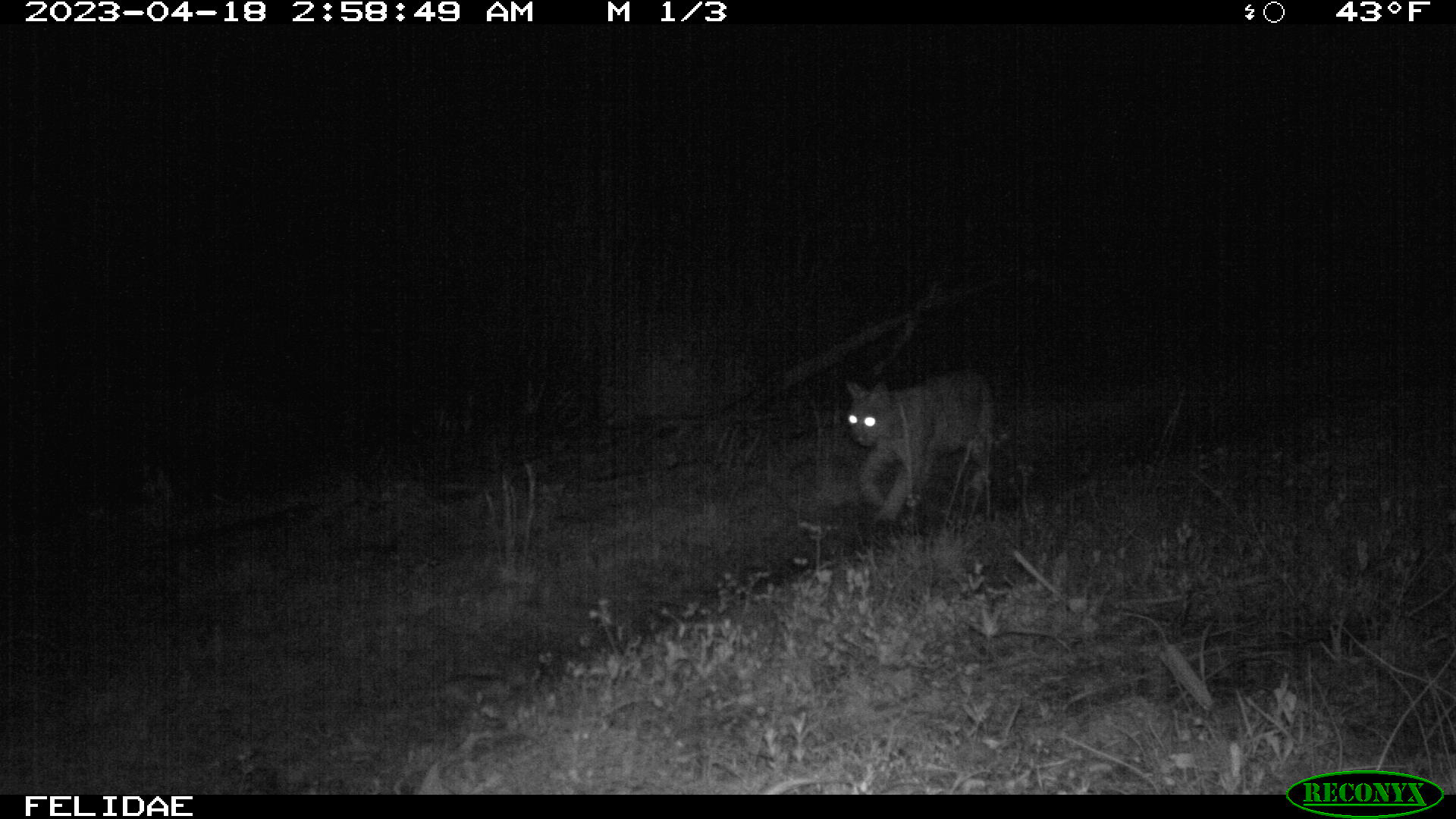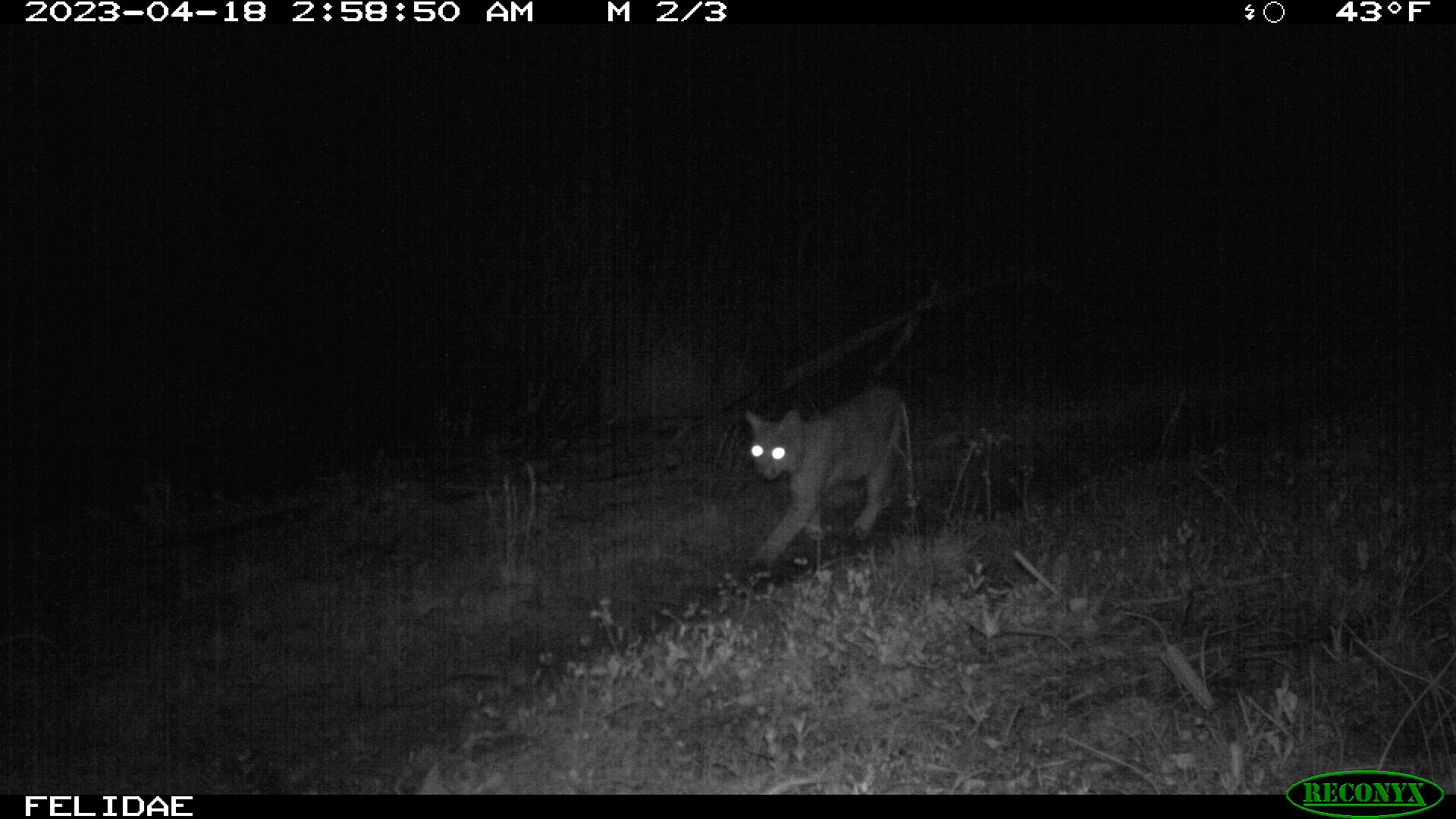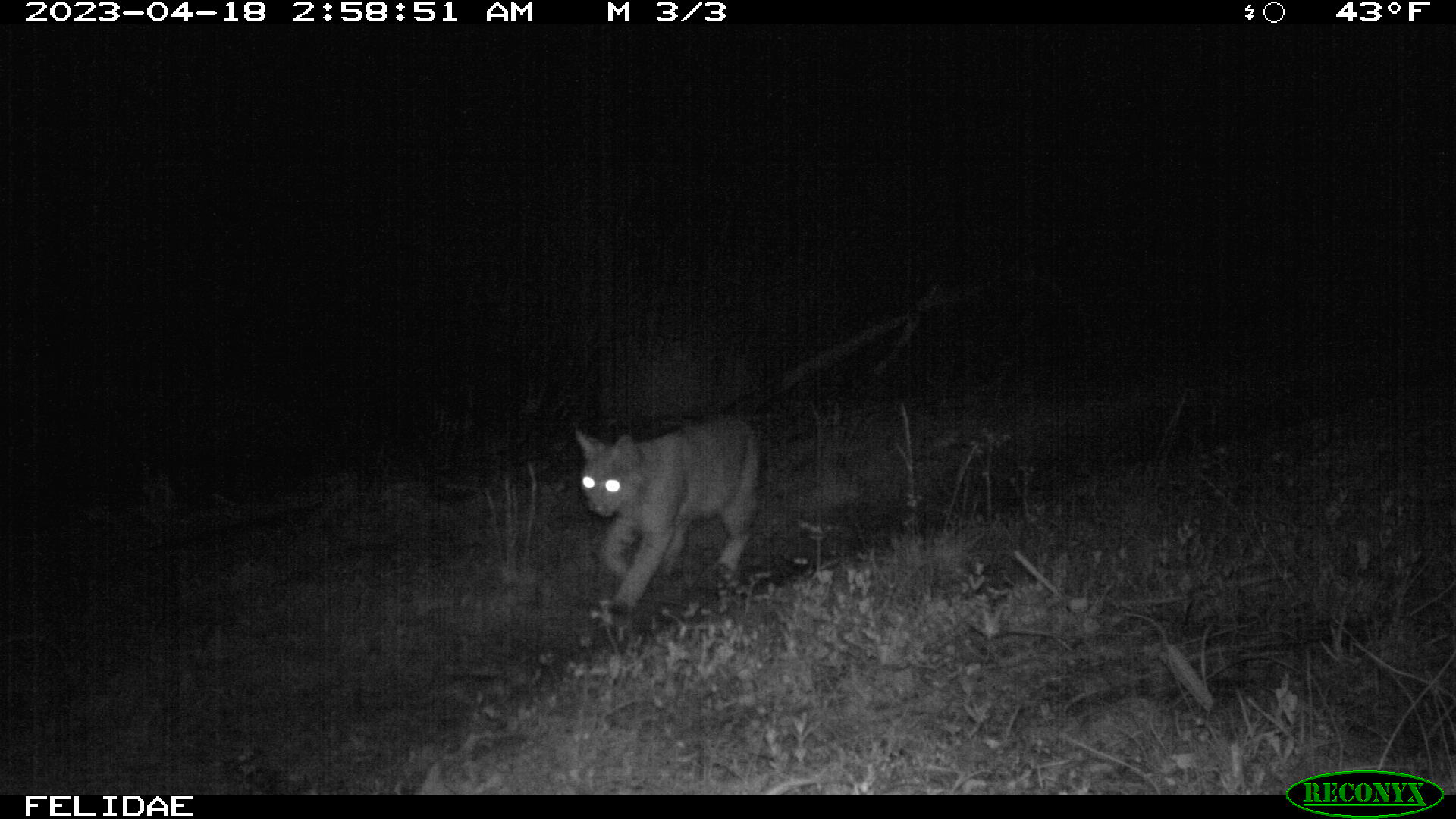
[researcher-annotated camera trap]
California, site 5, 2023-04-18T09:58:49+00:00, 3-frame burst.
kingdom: Animalia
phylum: Chordata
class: Mammalia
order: Carnivora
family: Felidae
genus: Lynx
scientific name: Lynx rufus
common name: bobcat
Bobcat (Lynx rufus).